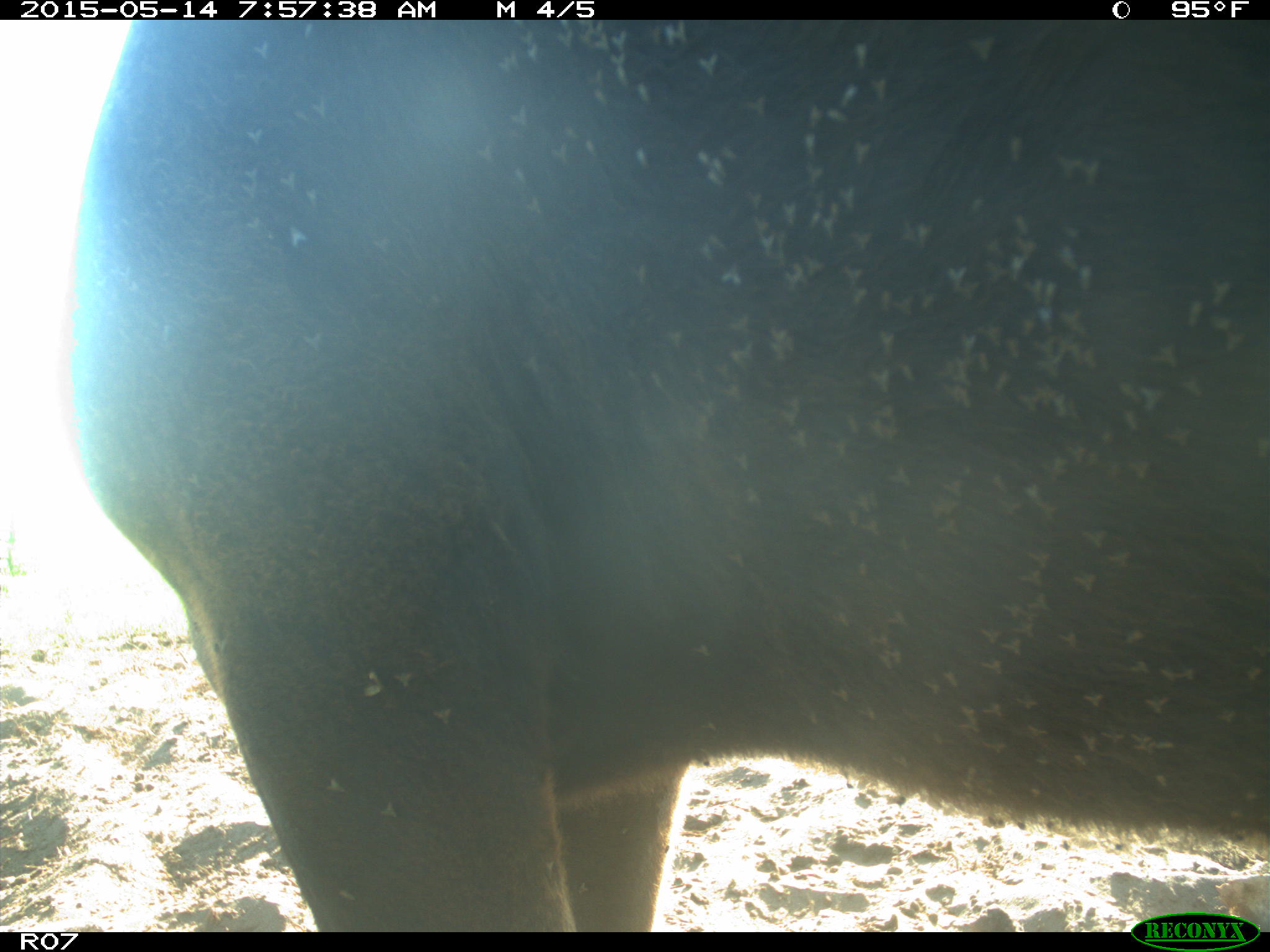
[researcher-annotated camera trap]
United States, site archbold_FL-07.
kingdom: Animalia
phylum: Chordata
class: Mammalia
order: Artiodactyla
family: Bovidae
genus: Bos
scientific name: Bos taurus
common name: domestic cow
Bos taurus (domestic cow).